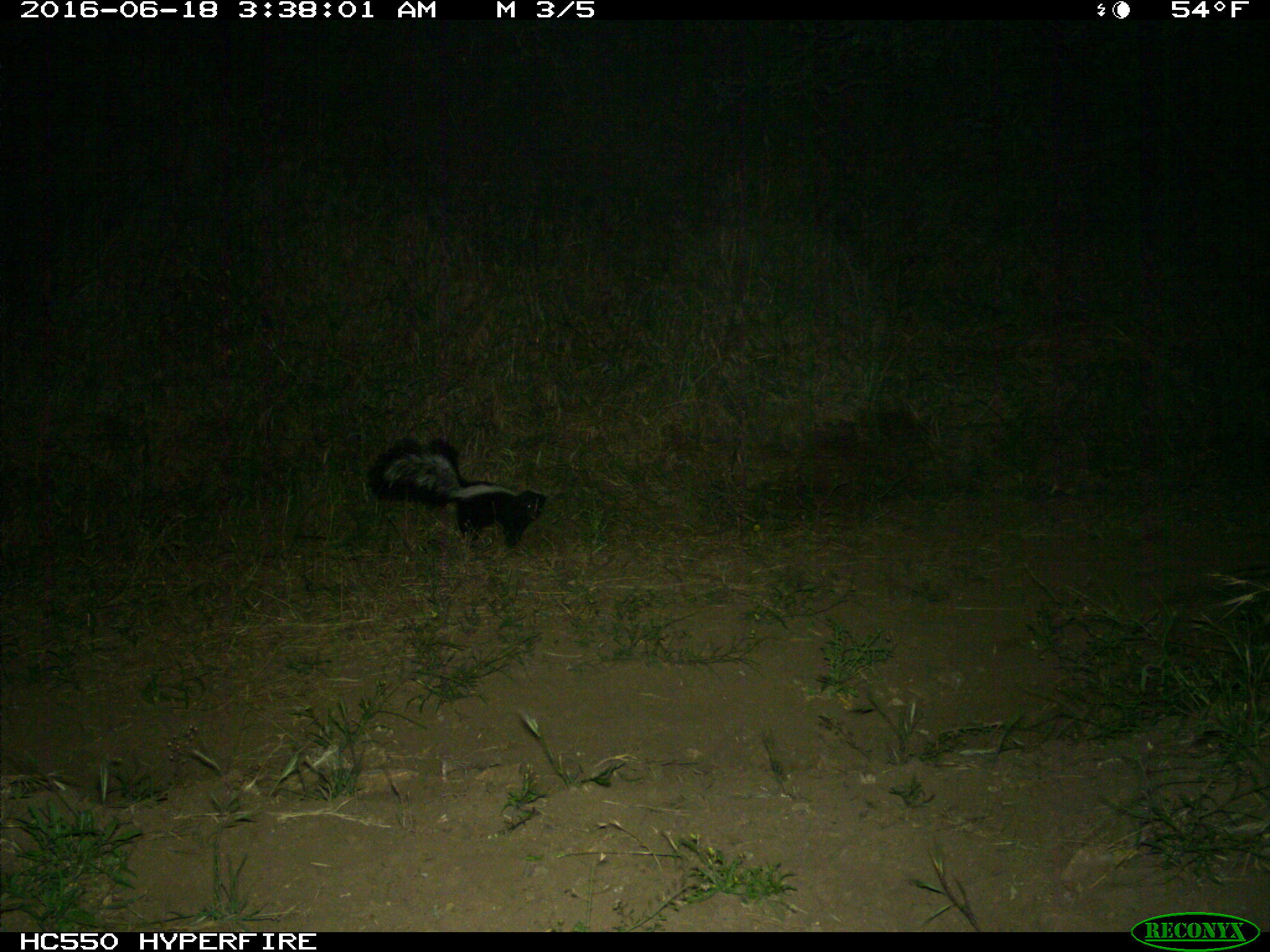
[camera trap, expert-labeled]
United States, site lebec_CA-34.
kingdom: Animalia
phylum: Chordata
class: Mammalia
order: Carnivora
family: Mephitidae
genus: Mephitis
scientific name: Mephitis mephitis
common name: striped skunk